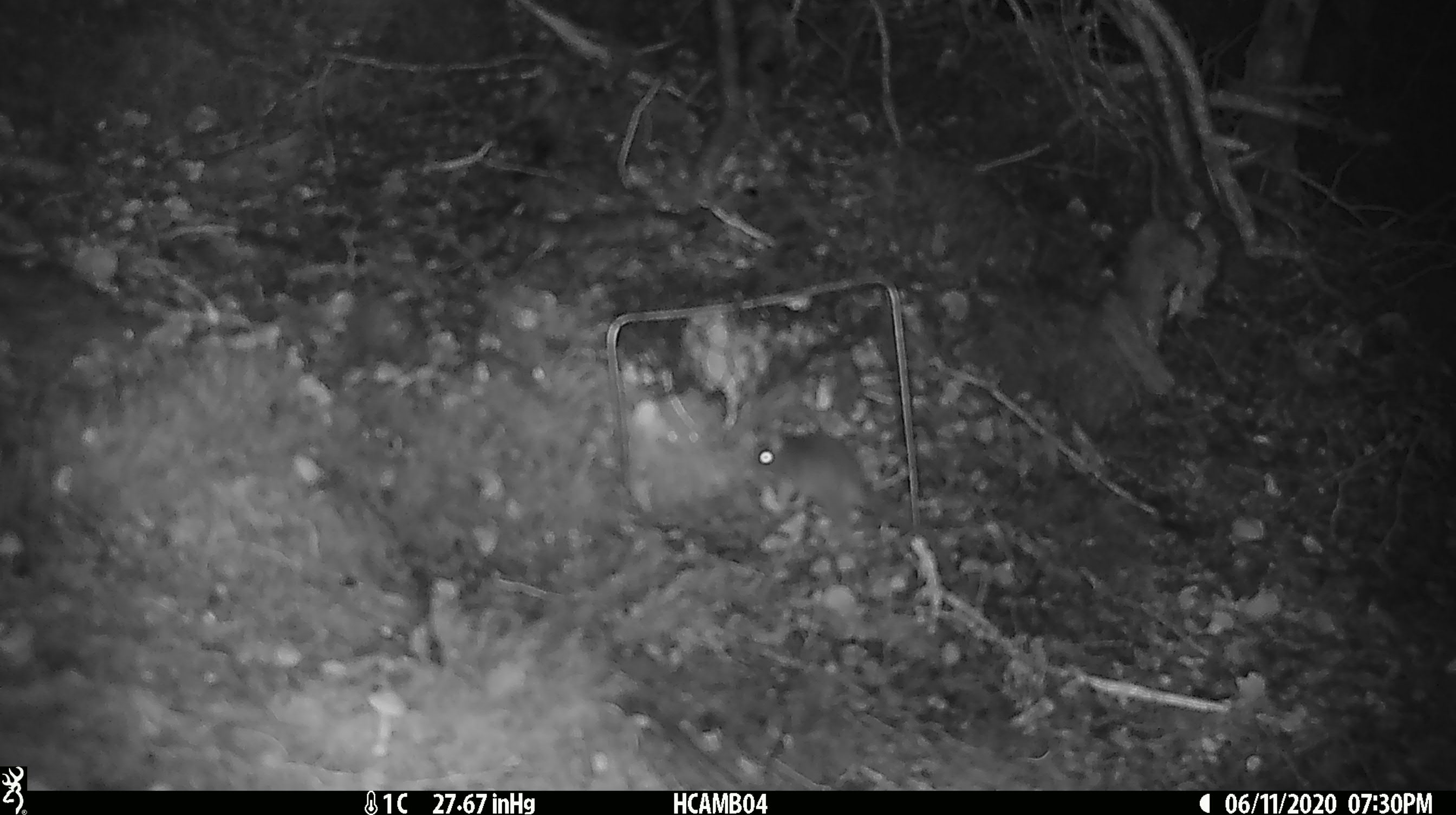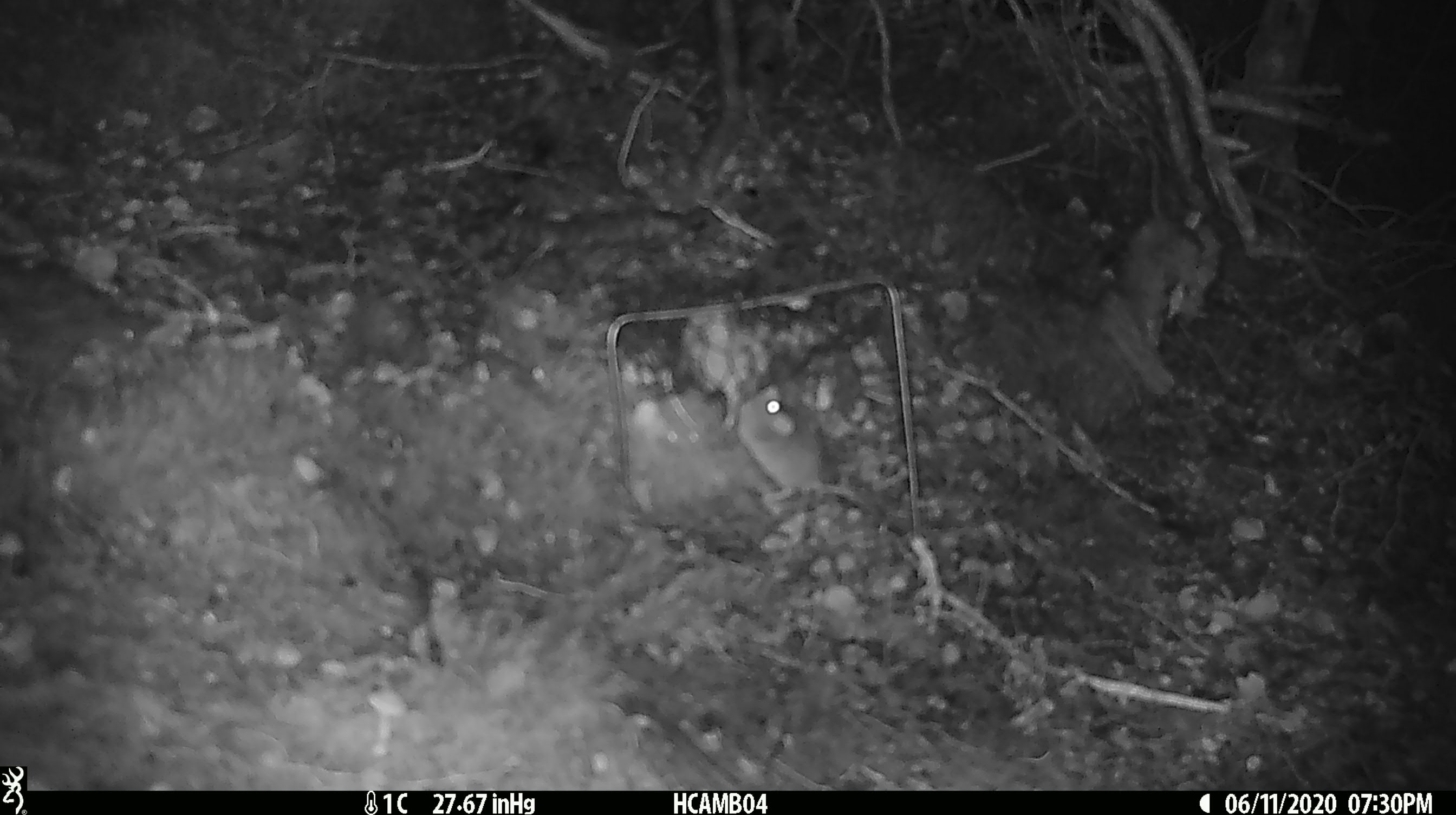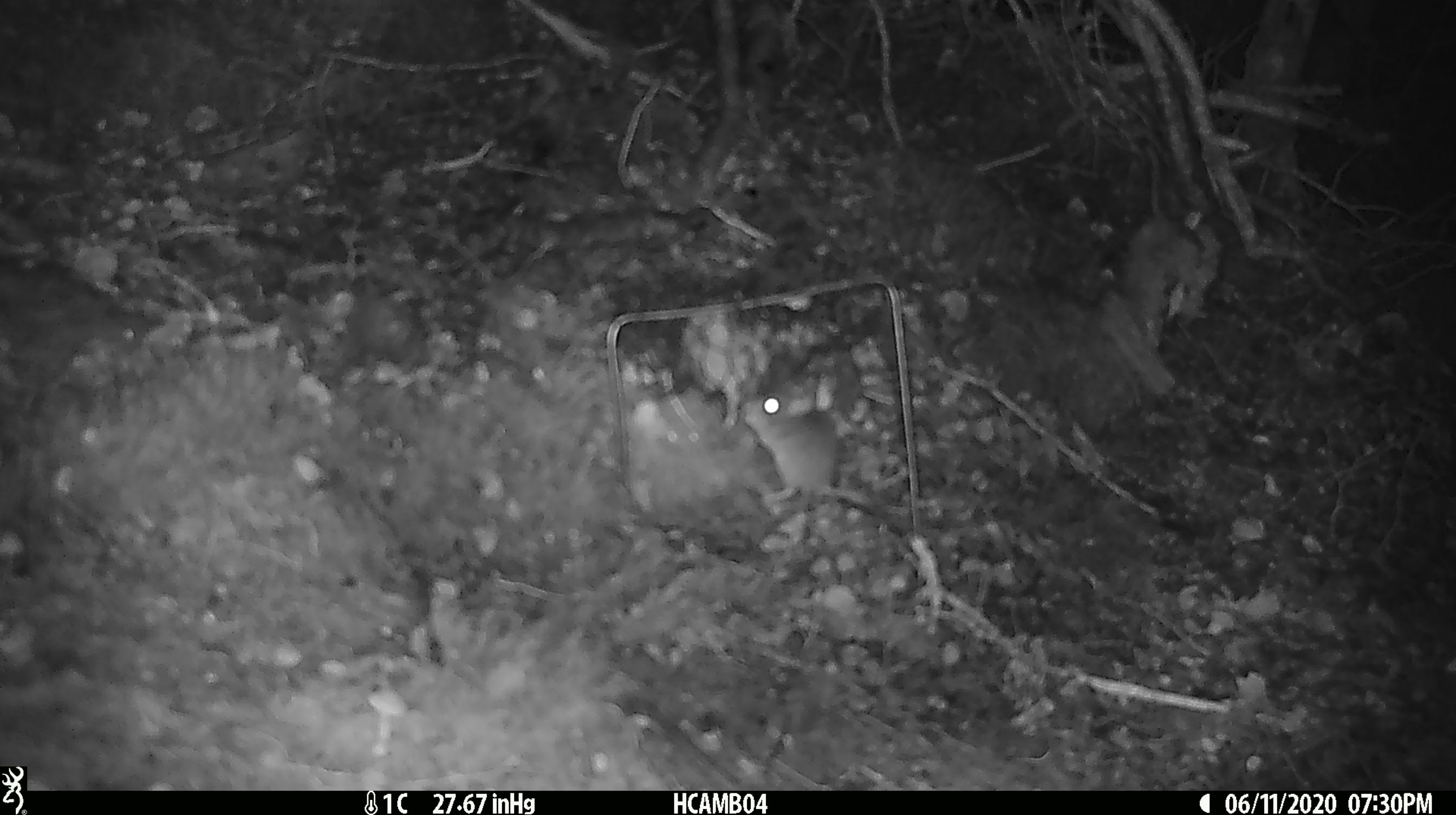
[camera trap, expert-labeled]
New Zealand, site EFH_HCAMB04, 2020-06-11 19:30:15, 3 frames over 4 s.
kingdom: Animalia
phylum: Chordata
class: Mammalia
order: Rodentia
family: Muridae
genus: Mus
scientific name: Mus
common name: mouse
Mouse (Mus).